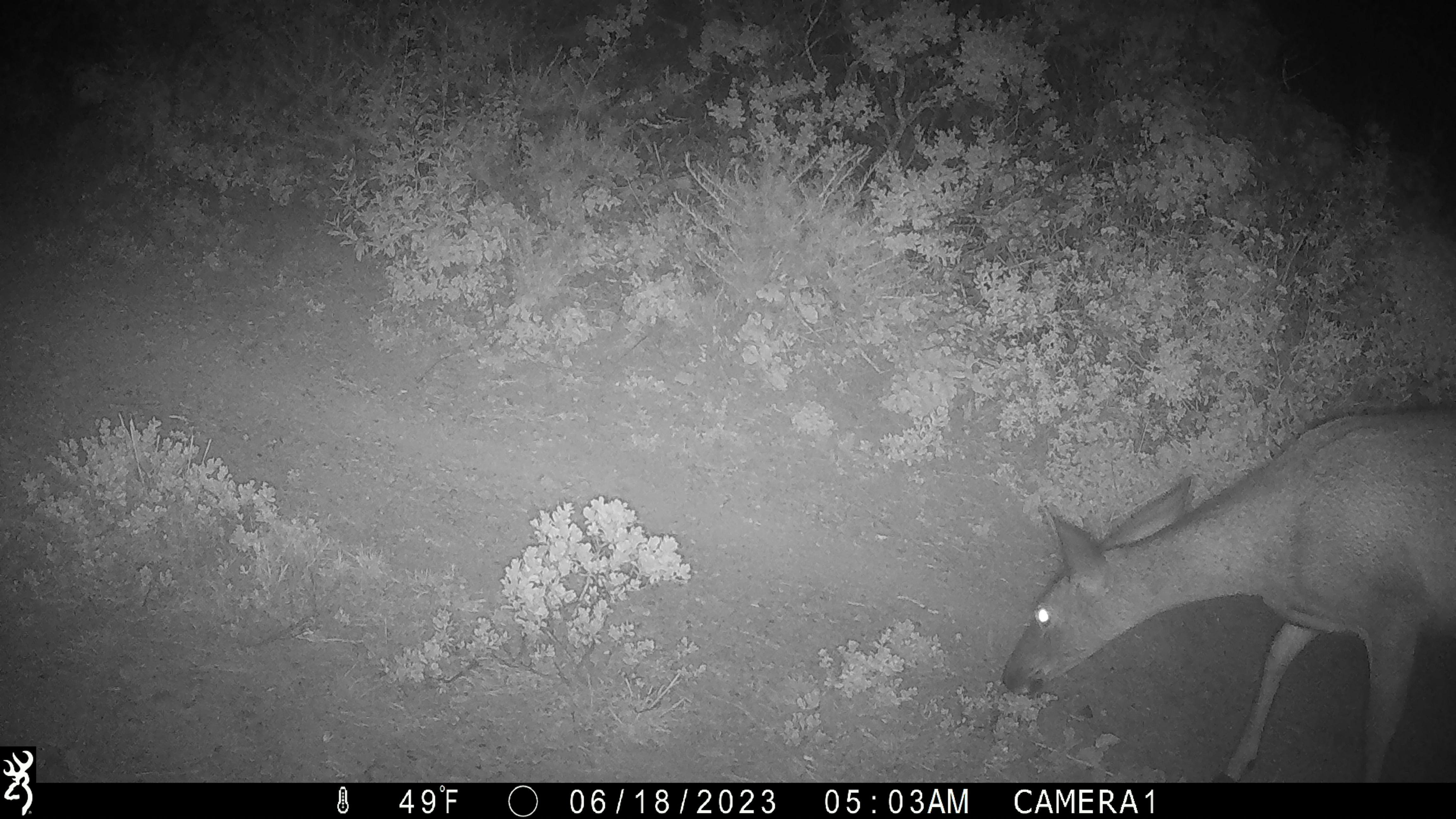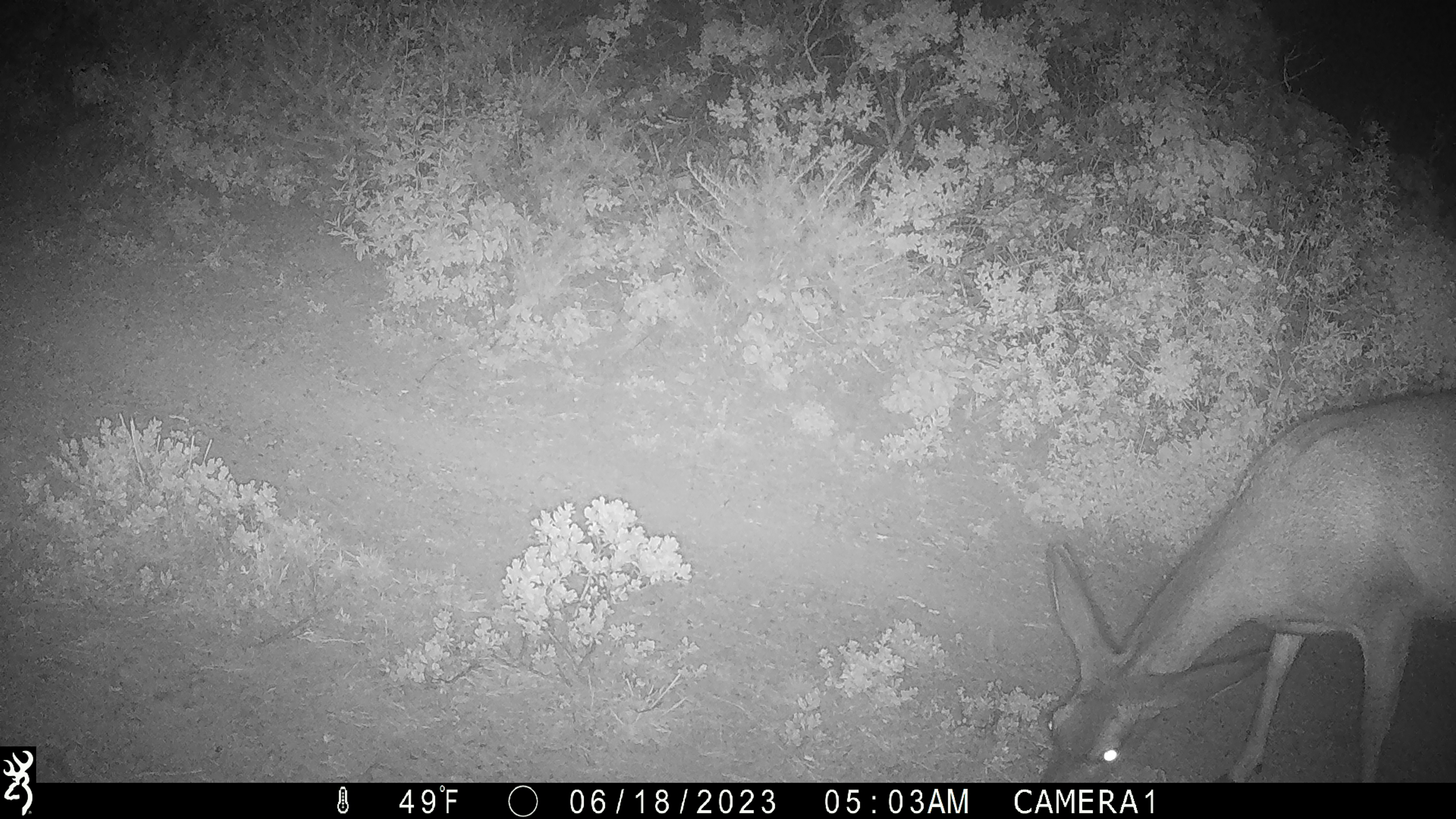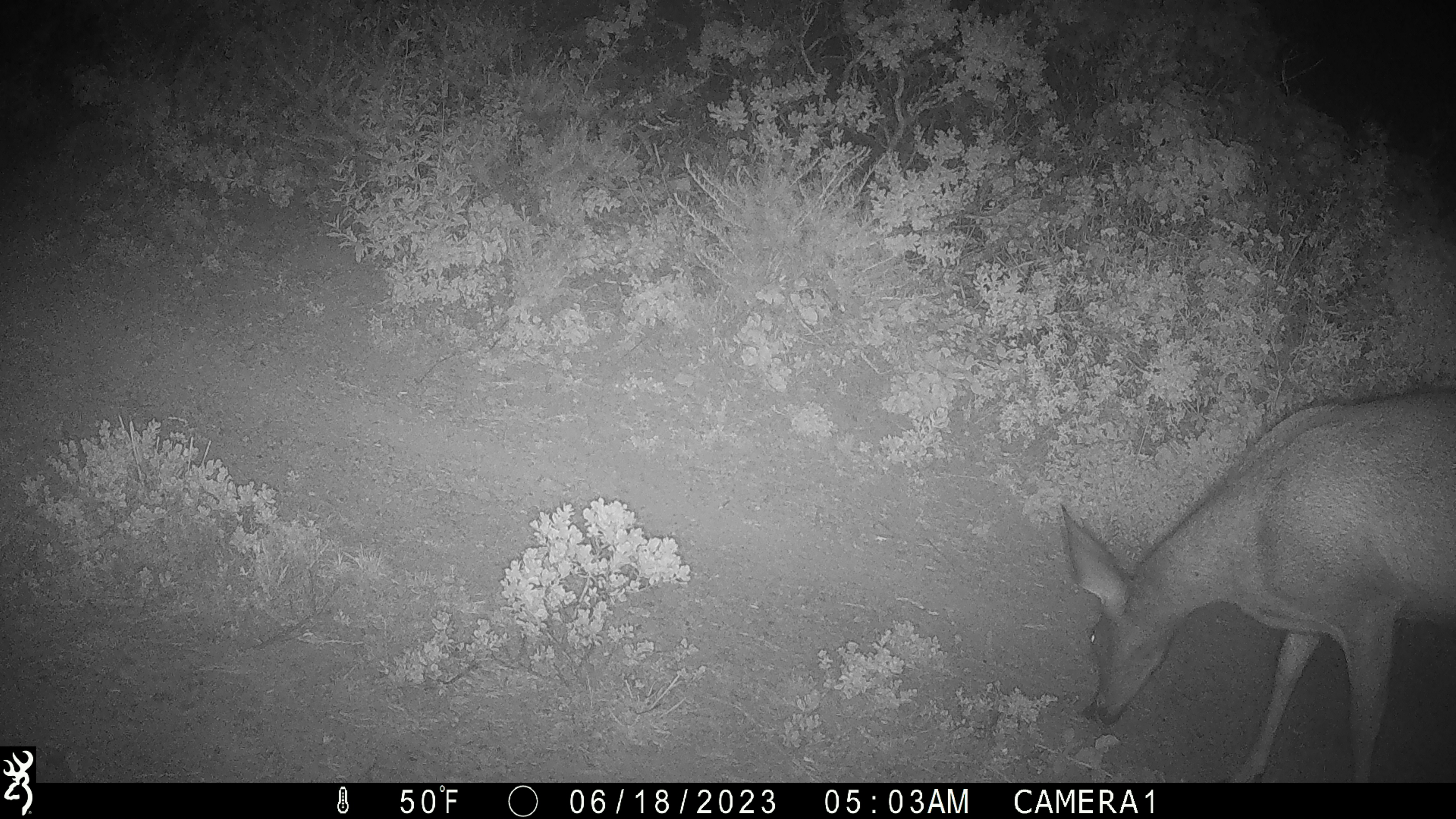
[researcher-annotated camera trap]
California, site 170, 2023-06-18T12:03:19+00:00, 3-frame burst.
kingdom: Animalia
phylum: Chordata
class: Mammalia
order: Artiodactyla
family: Cervidae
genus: Odocoileus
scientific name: Odocoileus hemionus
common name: mule deer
Mule deer (Odocoileus hemionus).